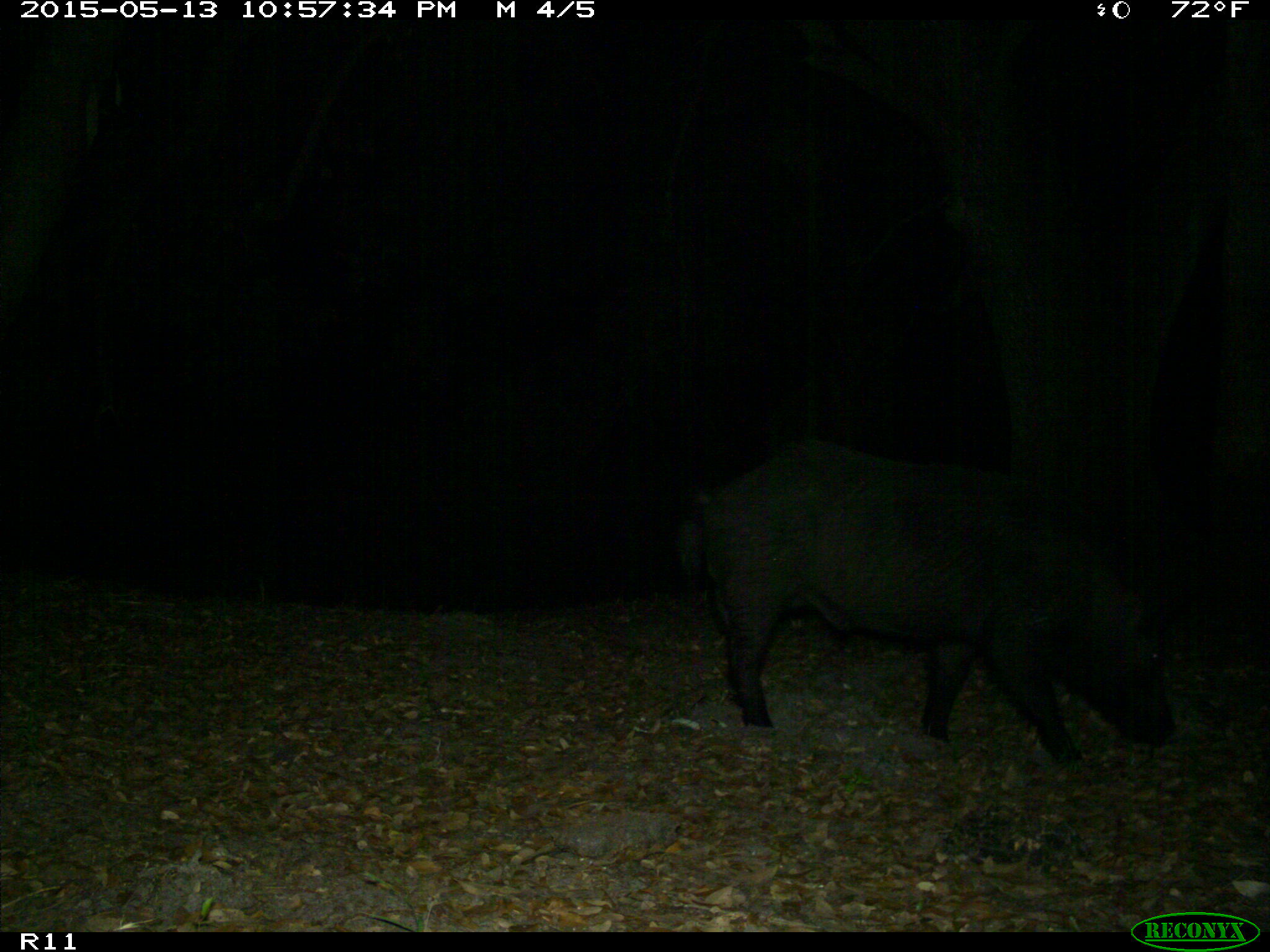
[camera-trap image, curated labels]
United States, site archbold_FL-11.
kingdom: Animalia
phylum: Chordata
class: Mammalia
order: Artiodactyla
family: Suidae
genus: Sus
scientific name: Sus scrofa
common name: wild boar